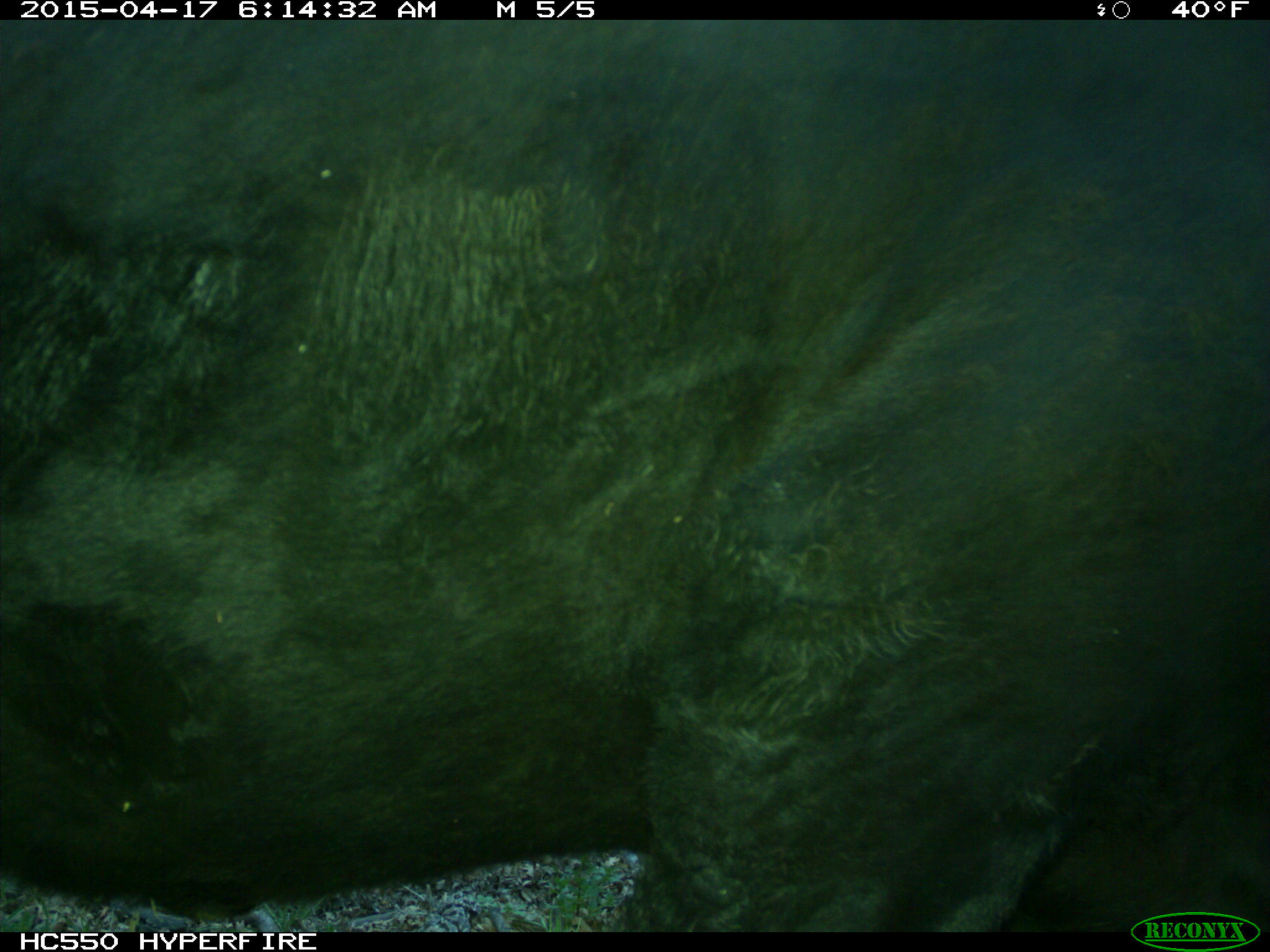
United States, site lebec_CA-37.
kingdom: Animalia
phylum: Chordata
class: Mammalia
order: Artiodactyla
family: Bovidae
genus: Bos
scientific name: Bos taurus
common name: domestic cow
Bos taurus (domestic cow).